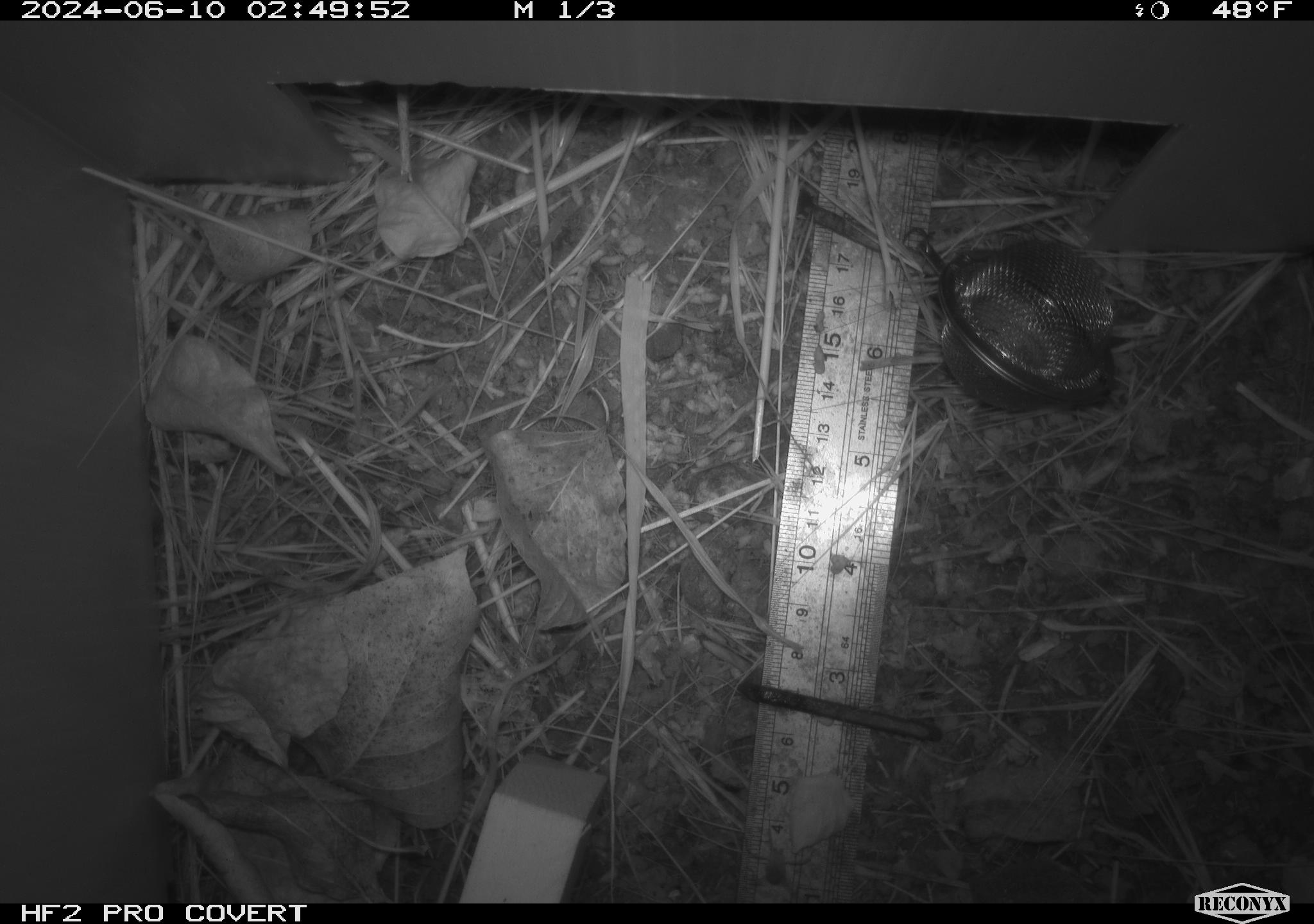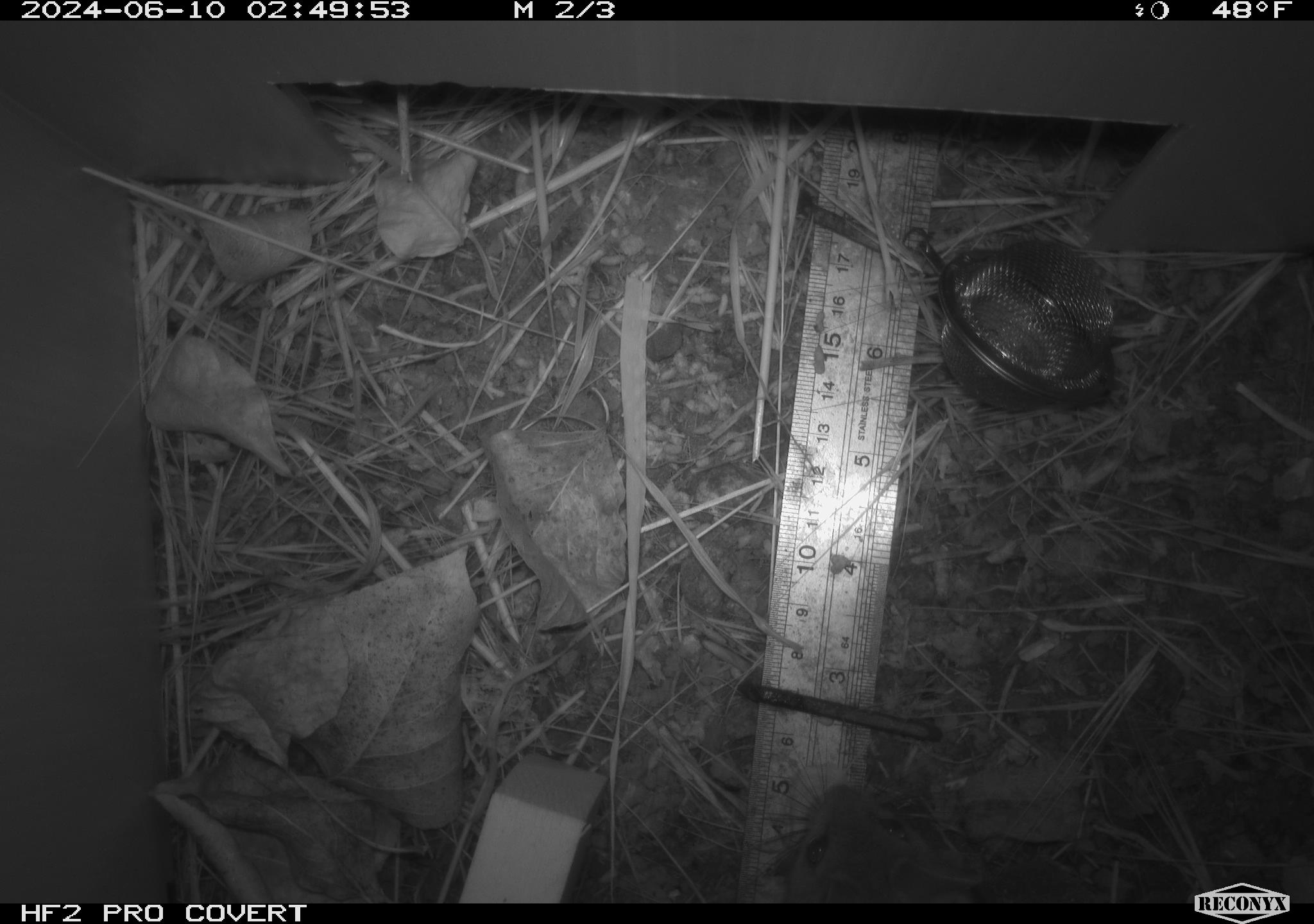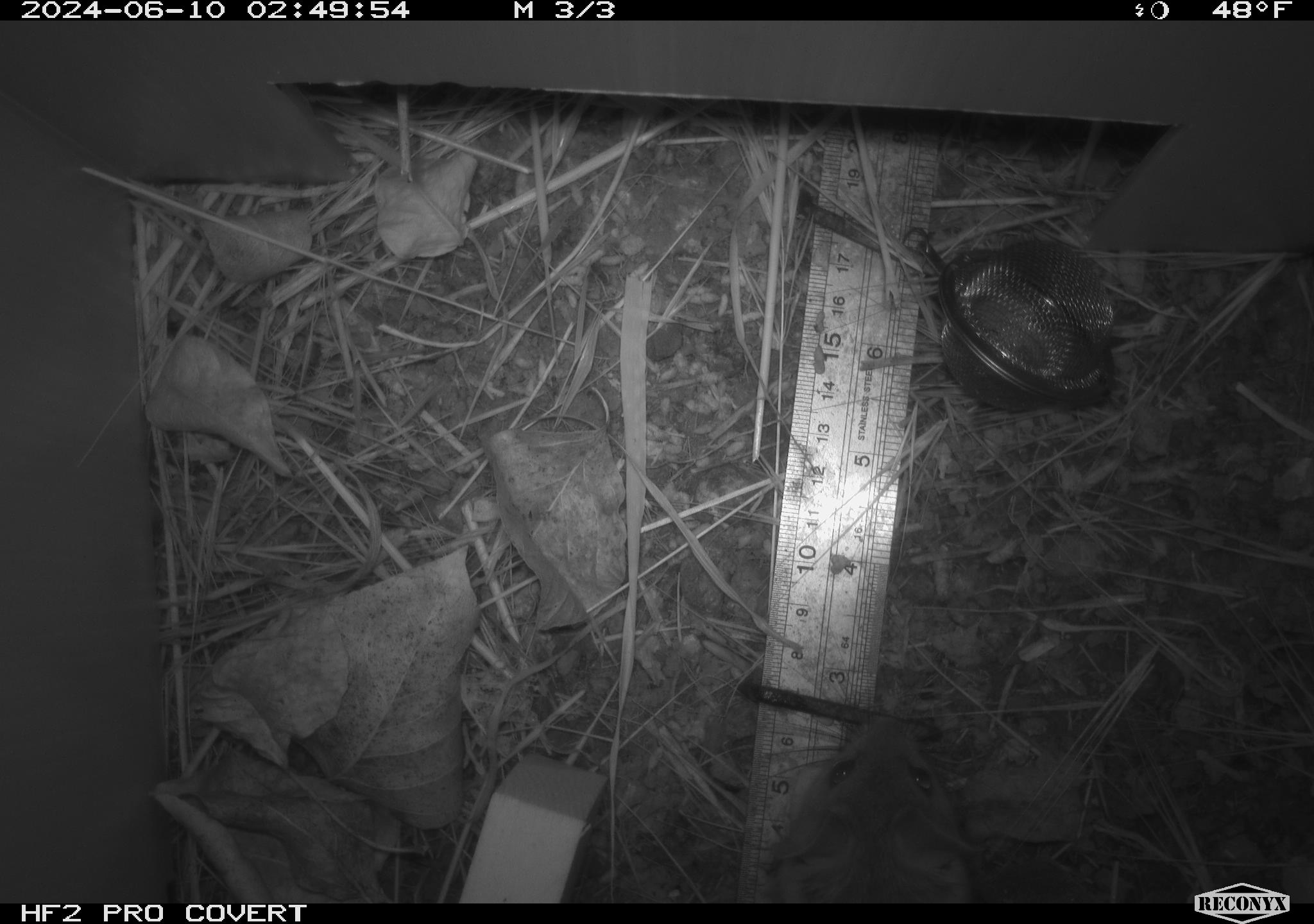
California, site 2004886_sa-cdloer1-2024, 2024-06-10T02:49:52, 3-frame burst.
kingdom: Animalia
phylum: Chordata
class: Mammalia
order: Rodentia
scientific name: Rodentia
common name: mouse species